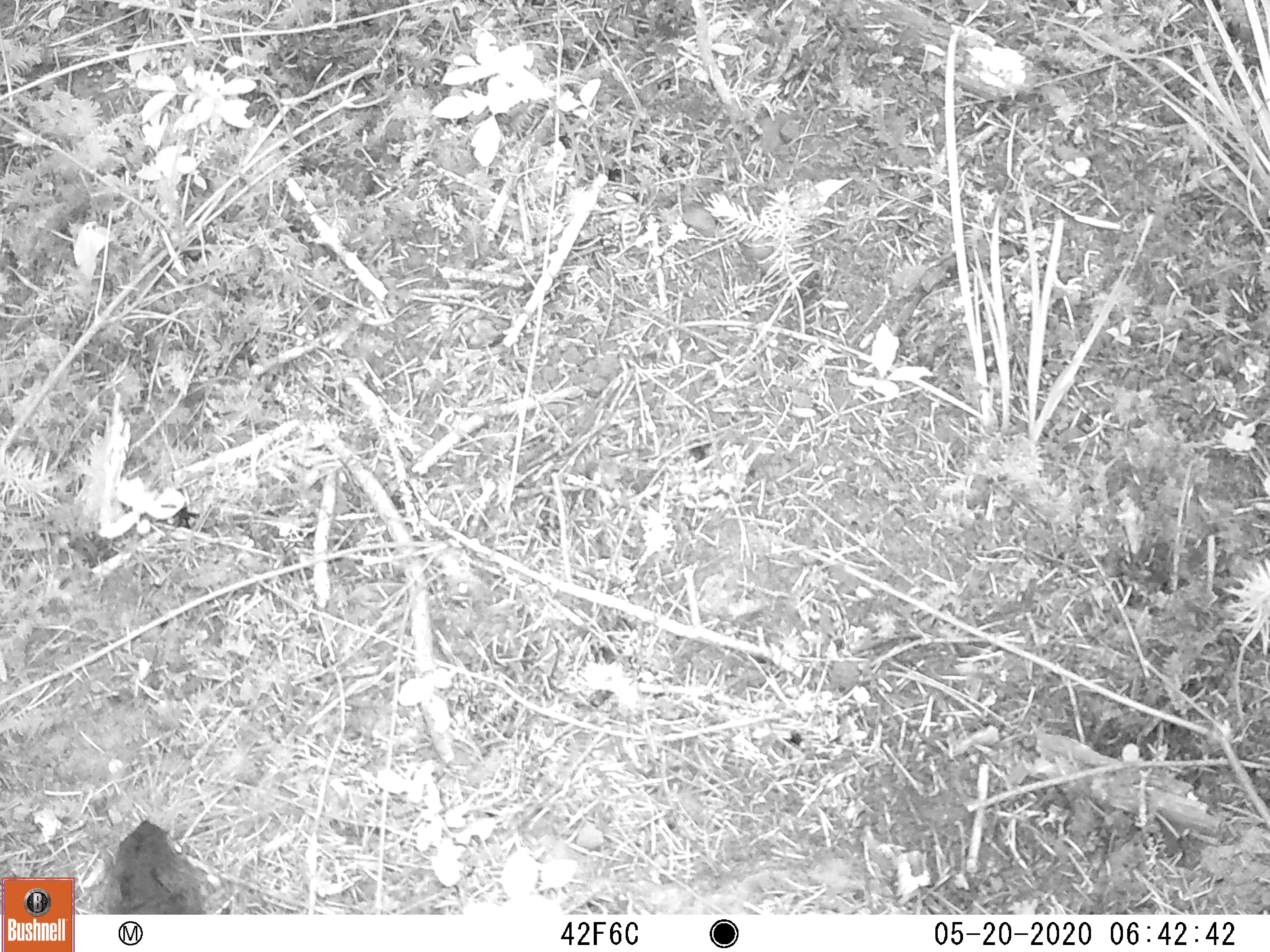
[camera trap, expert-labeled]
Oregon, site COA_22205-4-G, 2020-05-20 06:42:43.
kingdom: Animalia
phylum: Chordata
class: Mammalia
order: Rodentia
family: Sciuridae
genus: Tamiasciurus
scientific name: Tamiasciurus douglasii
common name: douglas squirrel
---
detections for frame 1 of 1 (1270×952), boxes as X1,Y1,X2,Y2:
douglas squirrel: 85,807,227,915